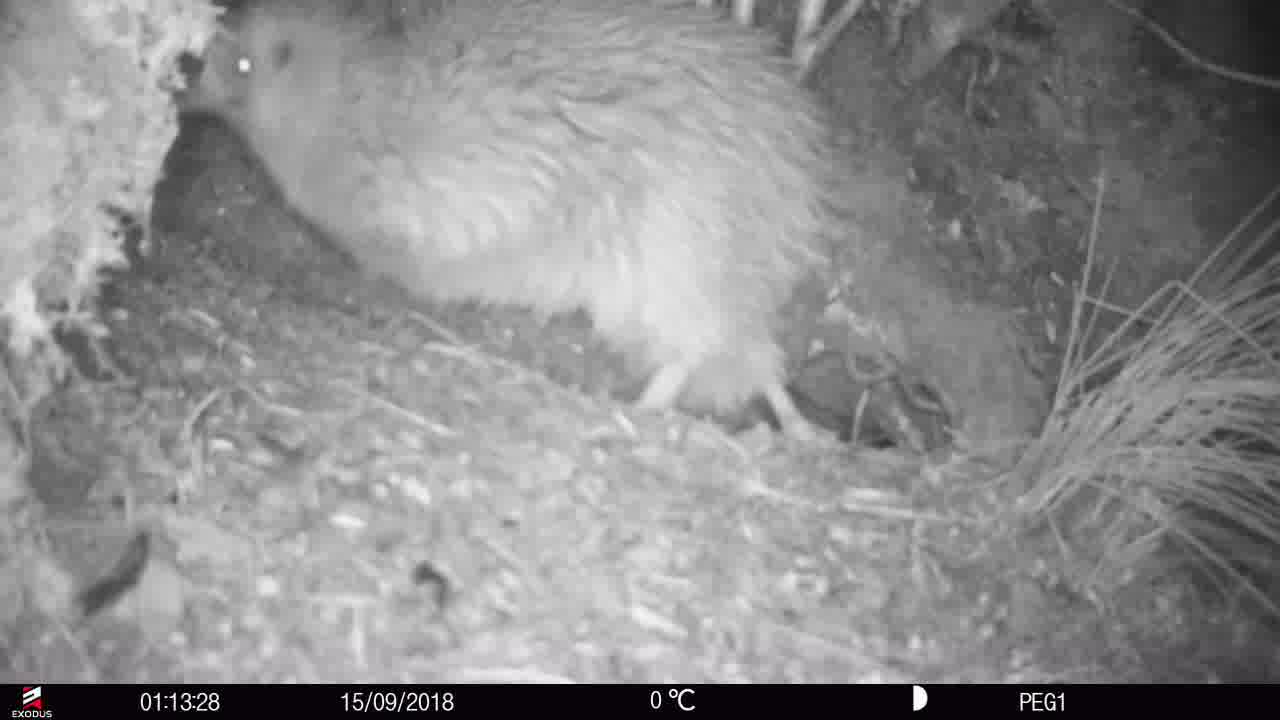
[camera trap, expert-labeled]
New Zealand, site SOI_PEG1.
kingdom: Animalia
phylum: Chordata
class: Aves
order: Apterygiformes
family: Apterygidae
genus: Apteryx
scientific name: Apteryx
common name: kiwi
Kiwi (Apteryx).